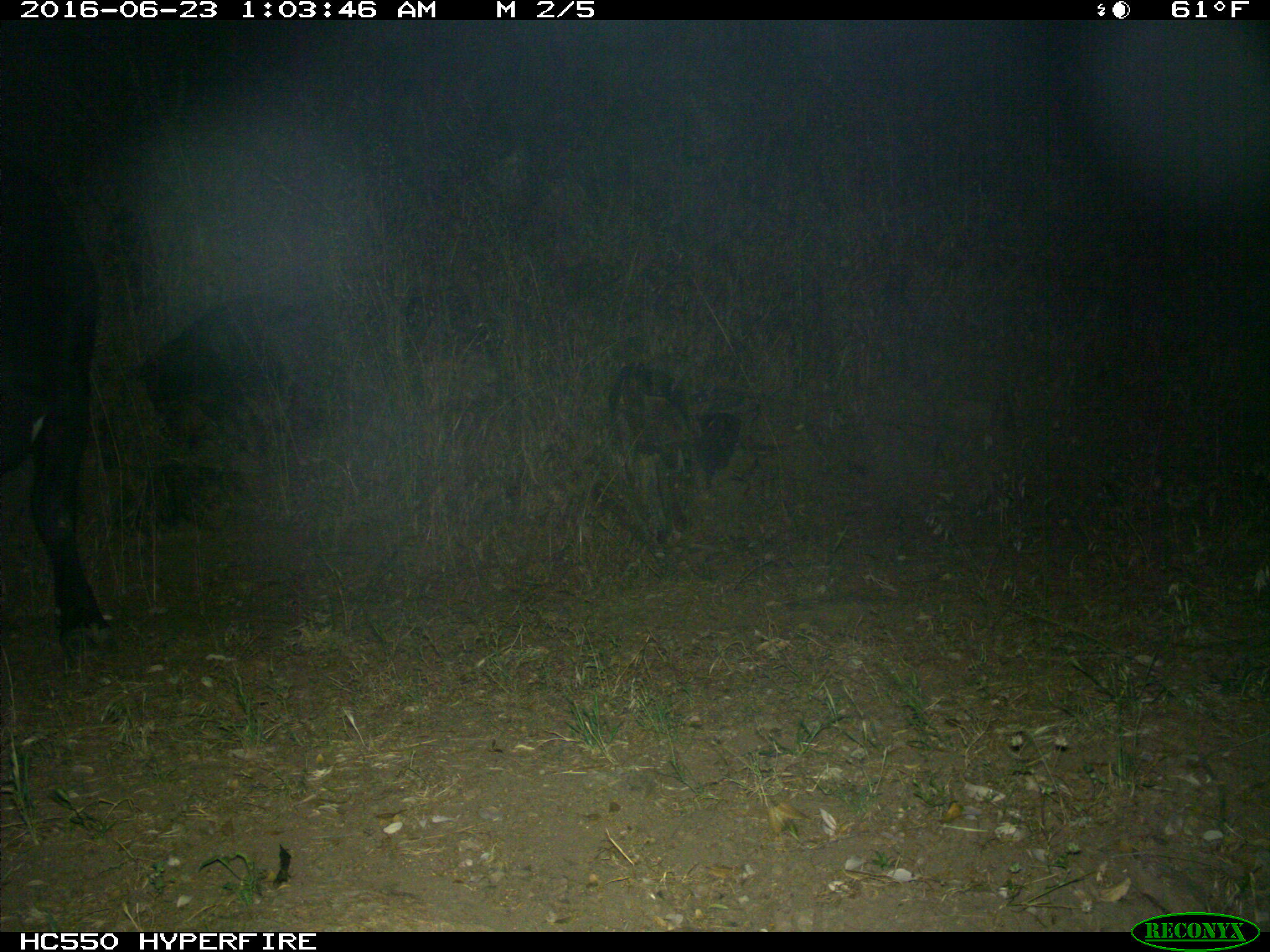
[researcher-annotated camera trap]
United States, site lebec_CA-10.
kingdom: Animalia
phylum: Chordata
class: Mammalia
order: Artiodactyla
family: Bovidae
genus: Bos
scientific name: Bos taurus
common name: domestic cow